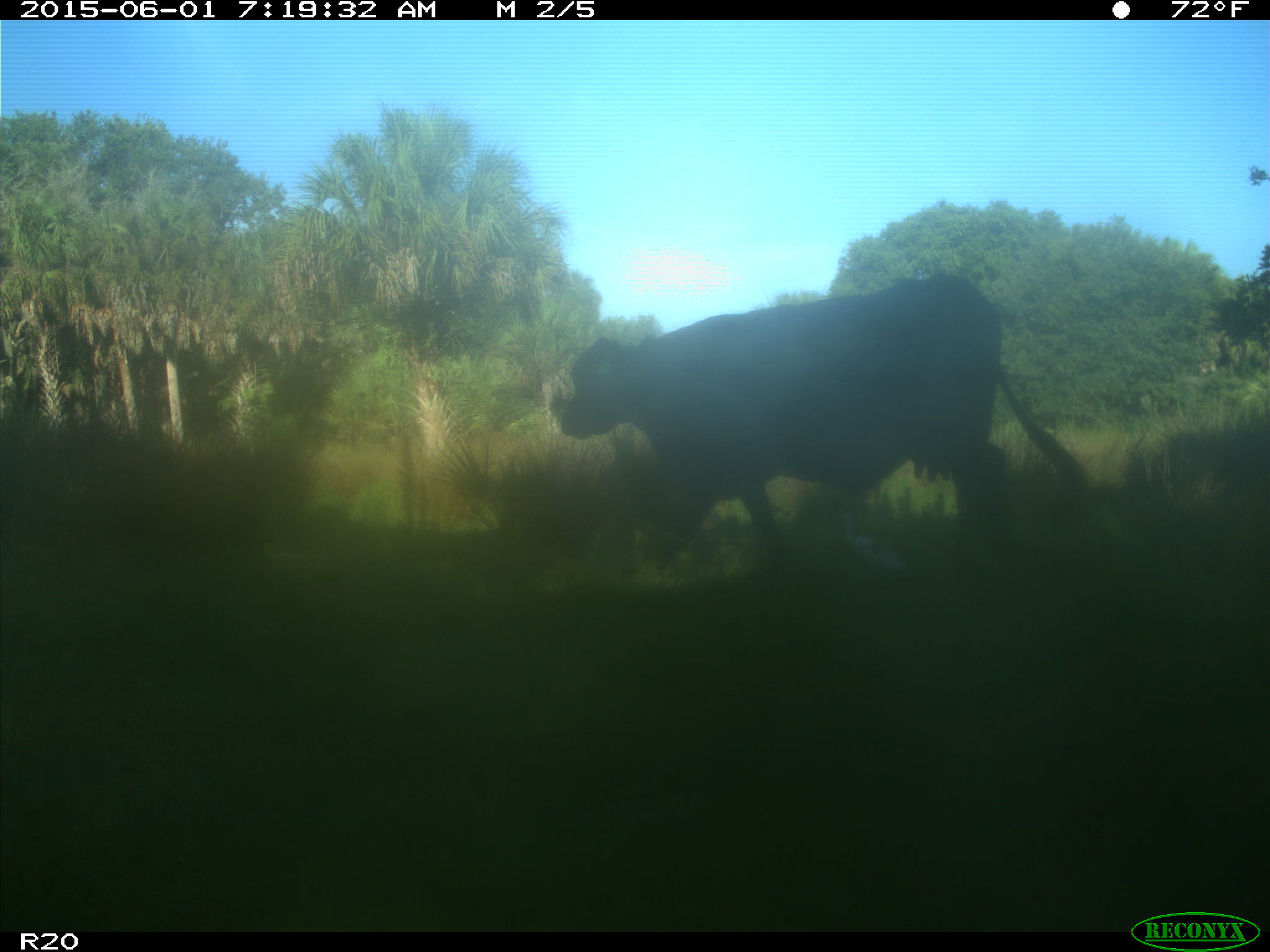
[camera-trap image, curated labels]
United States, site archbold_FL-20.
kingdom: Animalia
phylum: Chordata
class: Mammalia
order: Artiodactyla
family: Bovidae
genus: Bos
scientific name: Bos taurus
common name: domestic cow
Bos taurus (domestic cow).